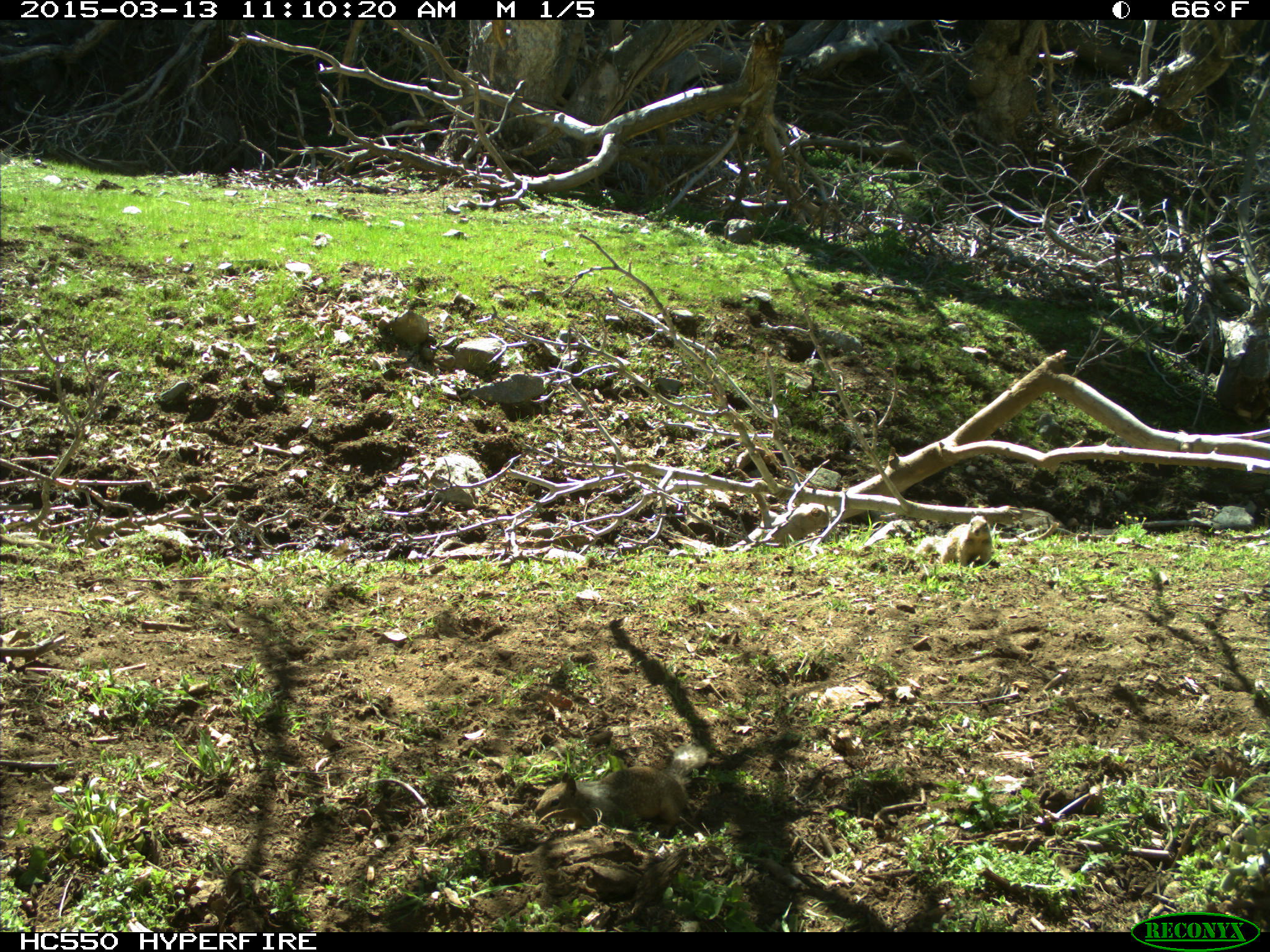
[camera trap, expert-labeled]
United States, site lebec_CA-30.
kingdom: Animalia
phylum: Chordata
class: Mammalia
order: Rodentia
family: Sciuridae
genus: Otospermophilus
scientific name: Otospermophilus beecheyi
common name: california ground squirrel